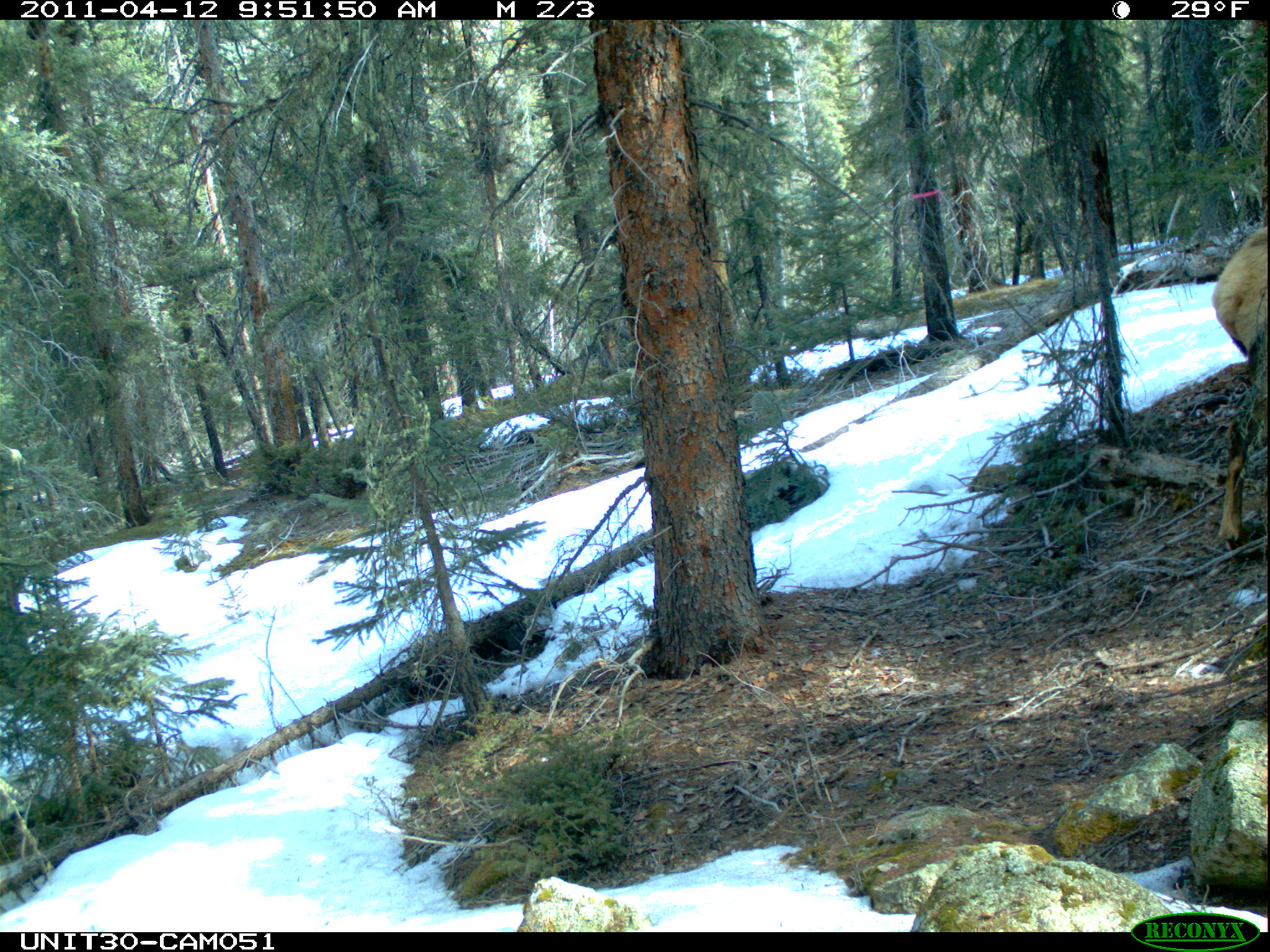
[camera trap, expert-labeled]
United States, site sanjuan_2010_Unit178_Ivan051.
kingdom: Animalia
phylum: Chordata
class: Mammalia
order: Artiodactyla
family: Cervidae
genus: Cervus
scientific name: Cervus elaphus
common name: red deer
Cervus elaphus (red deer).